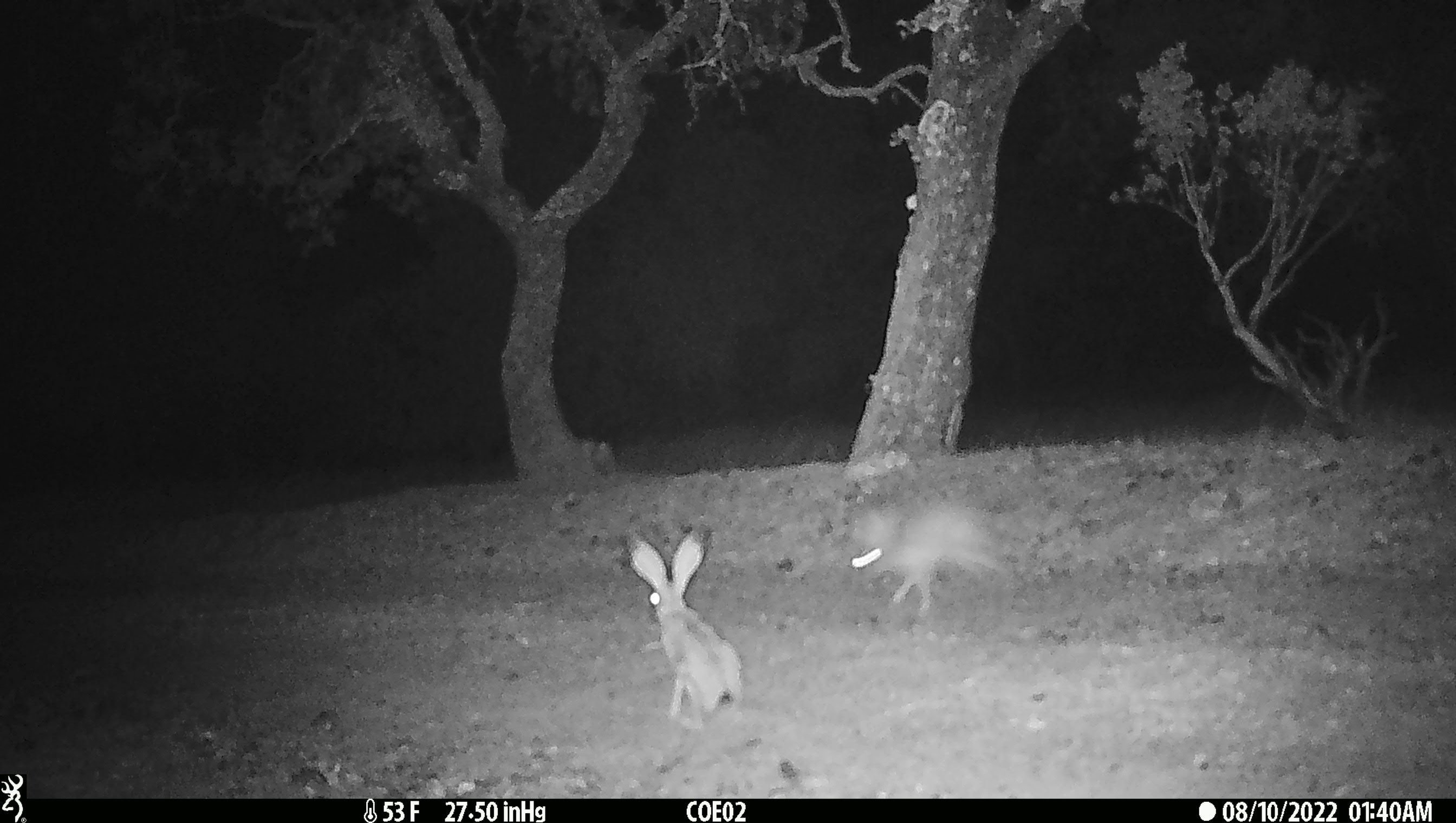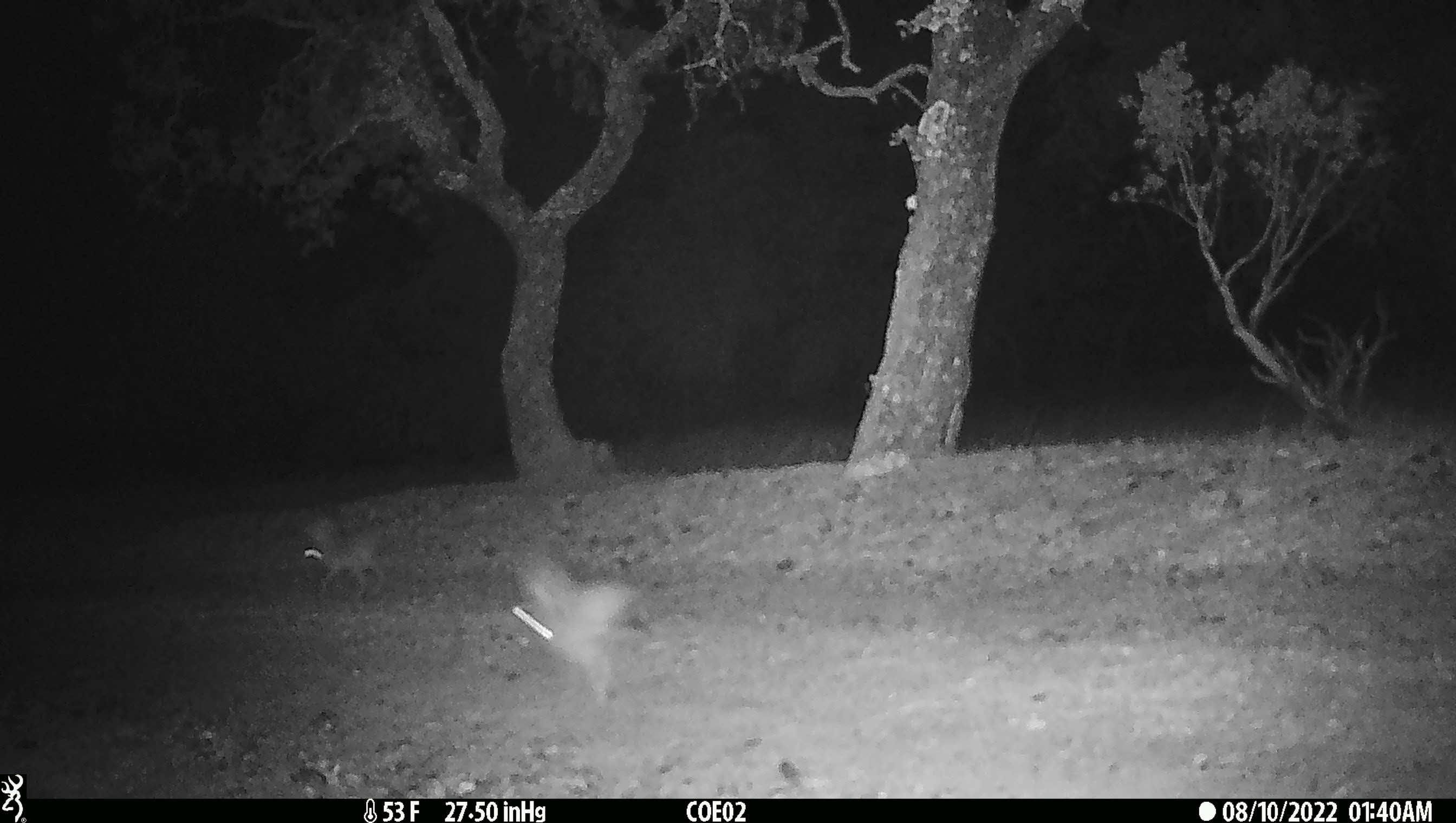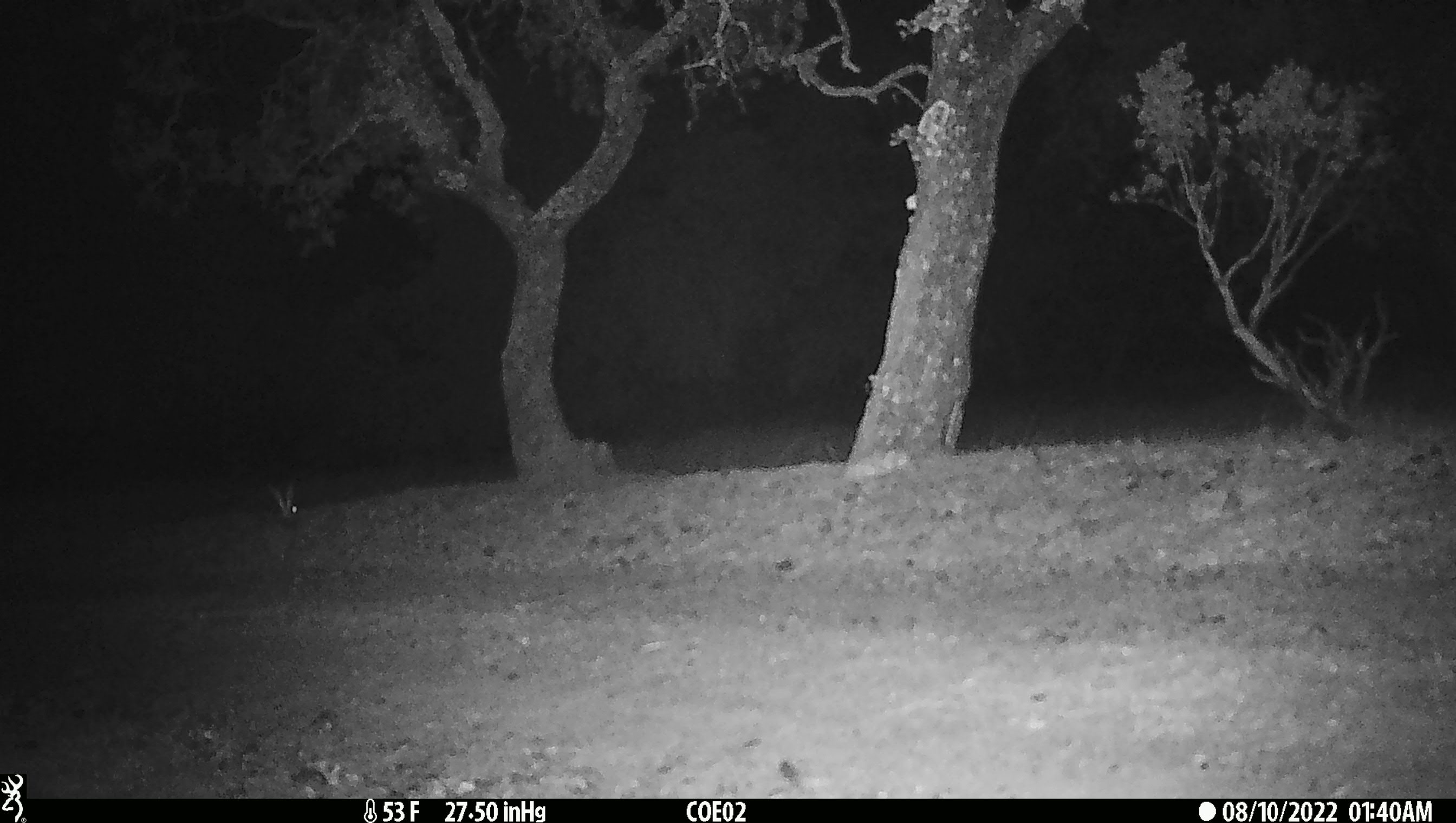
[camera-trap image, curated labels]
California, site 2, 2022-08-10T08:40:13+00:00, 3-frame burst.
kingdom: Animalia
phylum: Chordata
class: Mammalia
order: Lagomorpha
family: Leporidae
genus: Lepus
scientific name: Lepus californicus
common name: black-tailed jackrabbit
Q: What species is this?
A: Black-tailed jackrabbit (Lepus californicus).